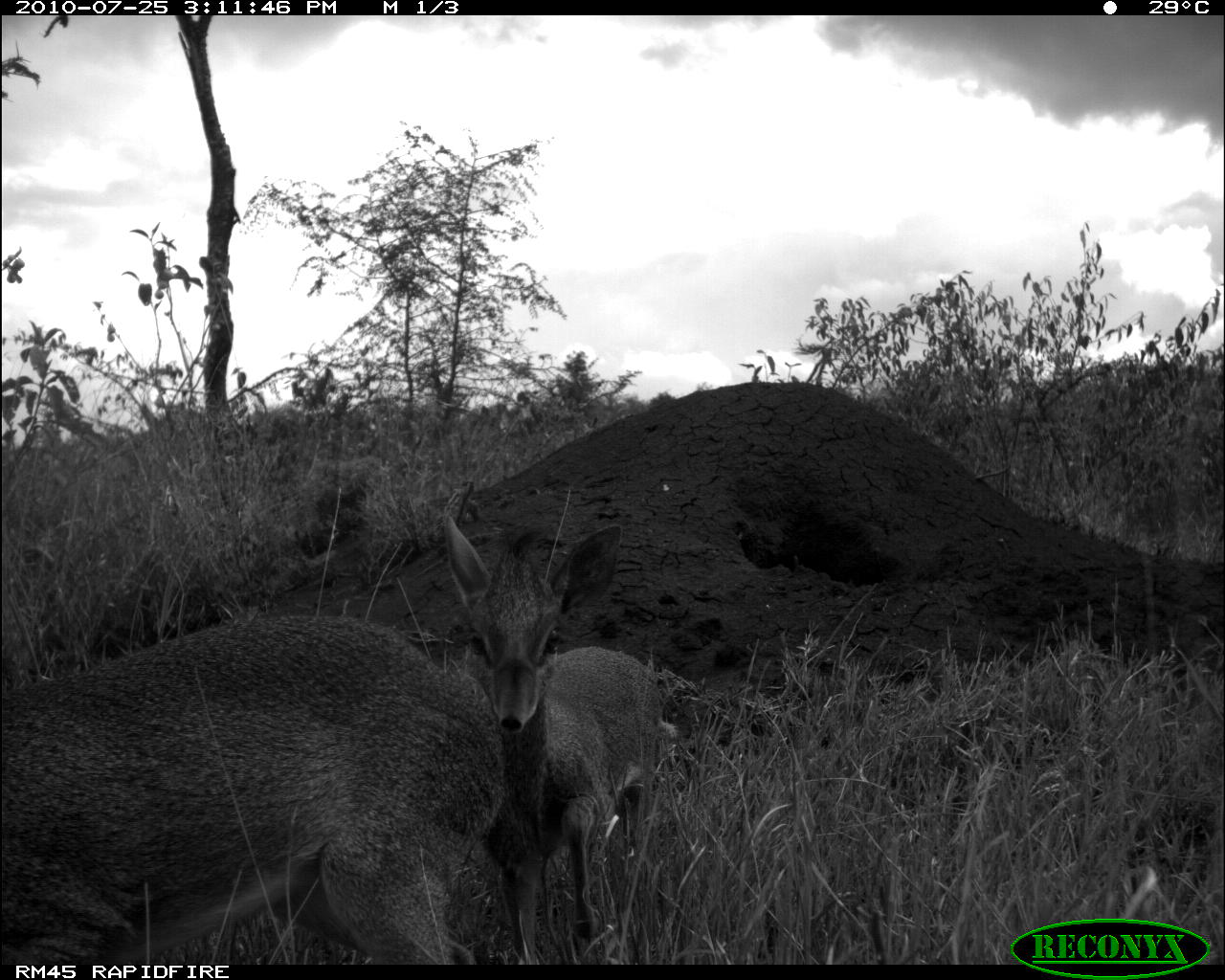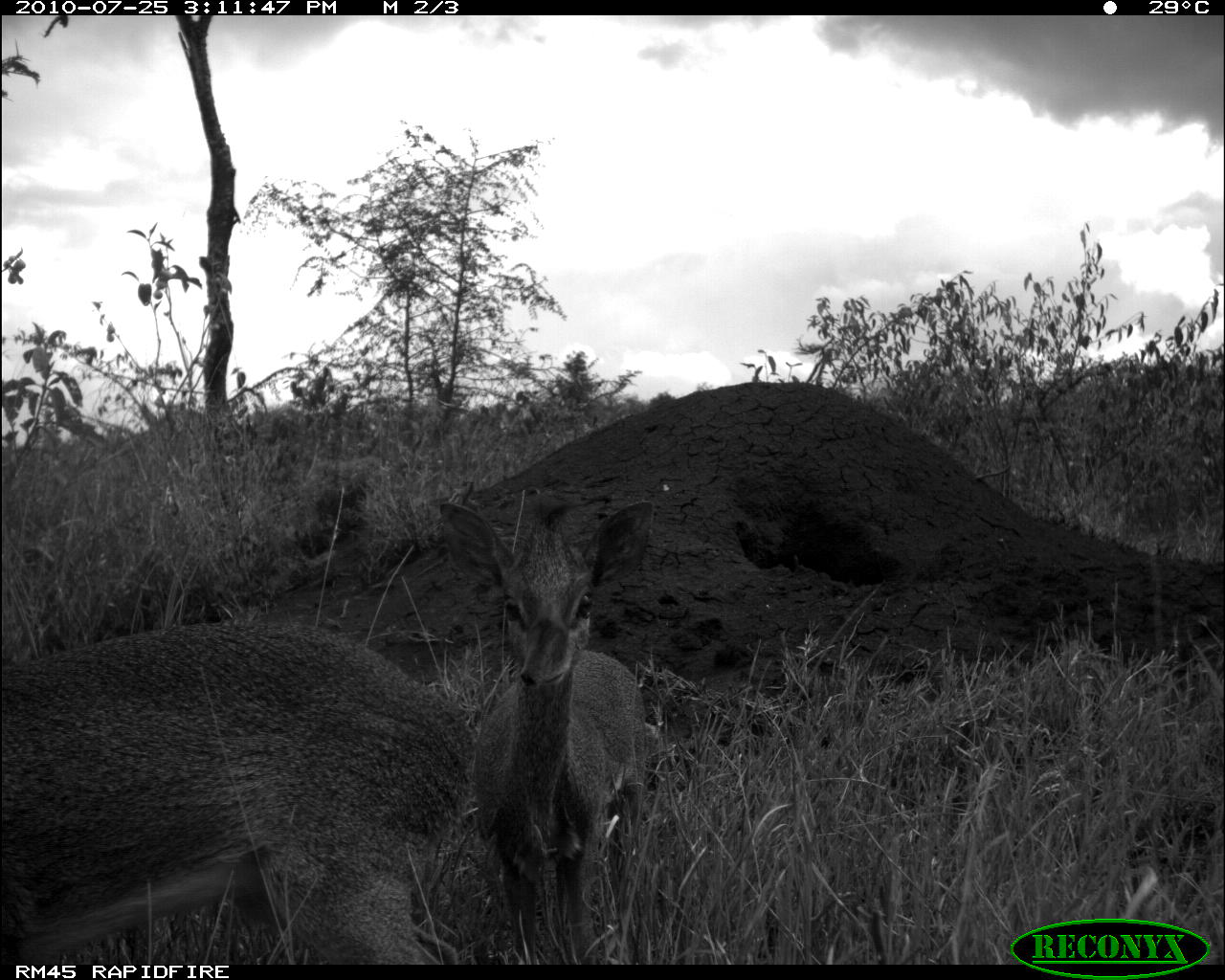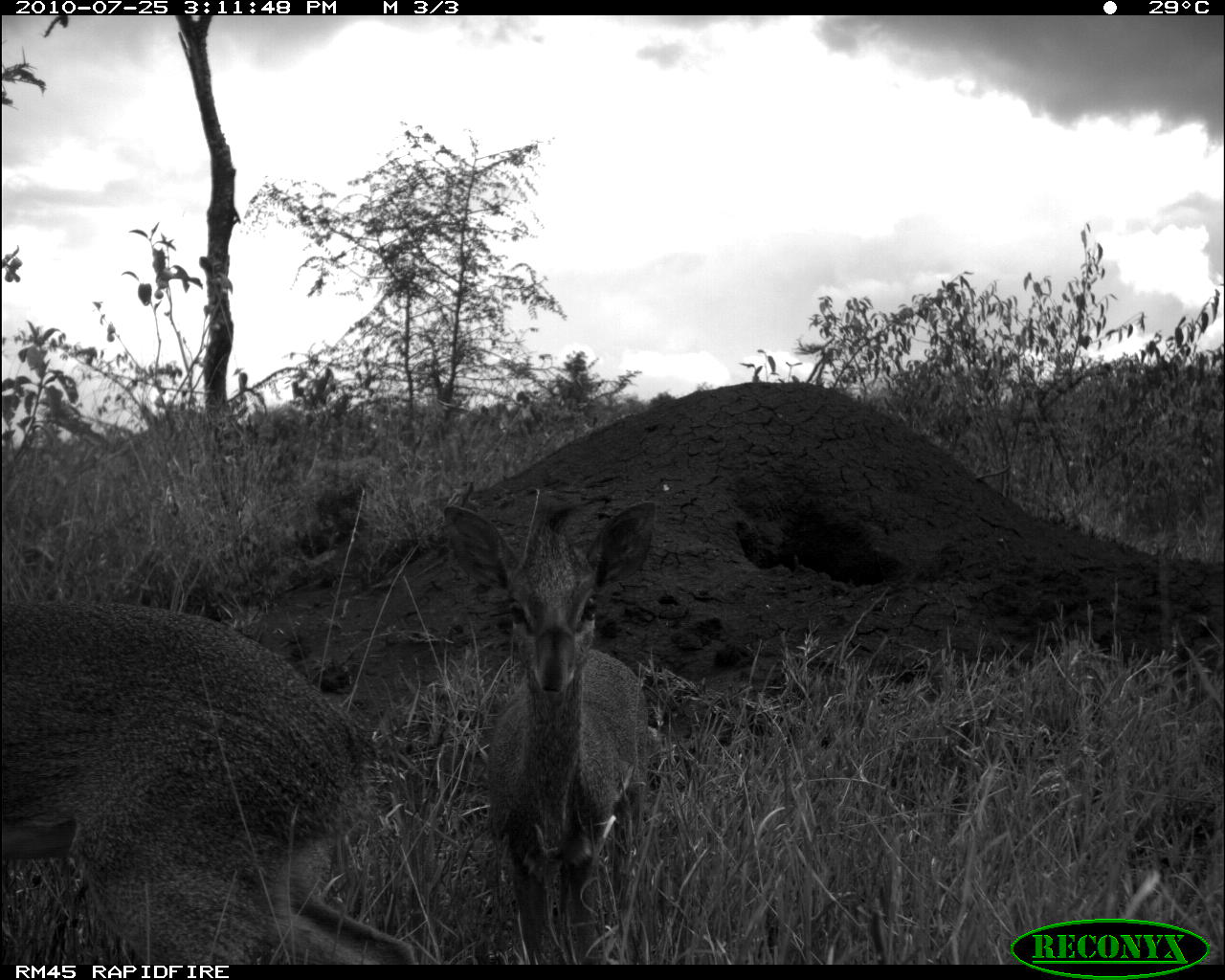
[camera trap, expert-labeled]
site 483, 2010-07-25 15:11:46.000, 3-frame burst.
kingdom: Animalia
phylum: Chordata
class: Mammalia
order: Artiodactyla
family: Bovidae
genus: Madoqua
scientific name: Madoqua guentheri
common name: günther's dik-dik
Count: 2.